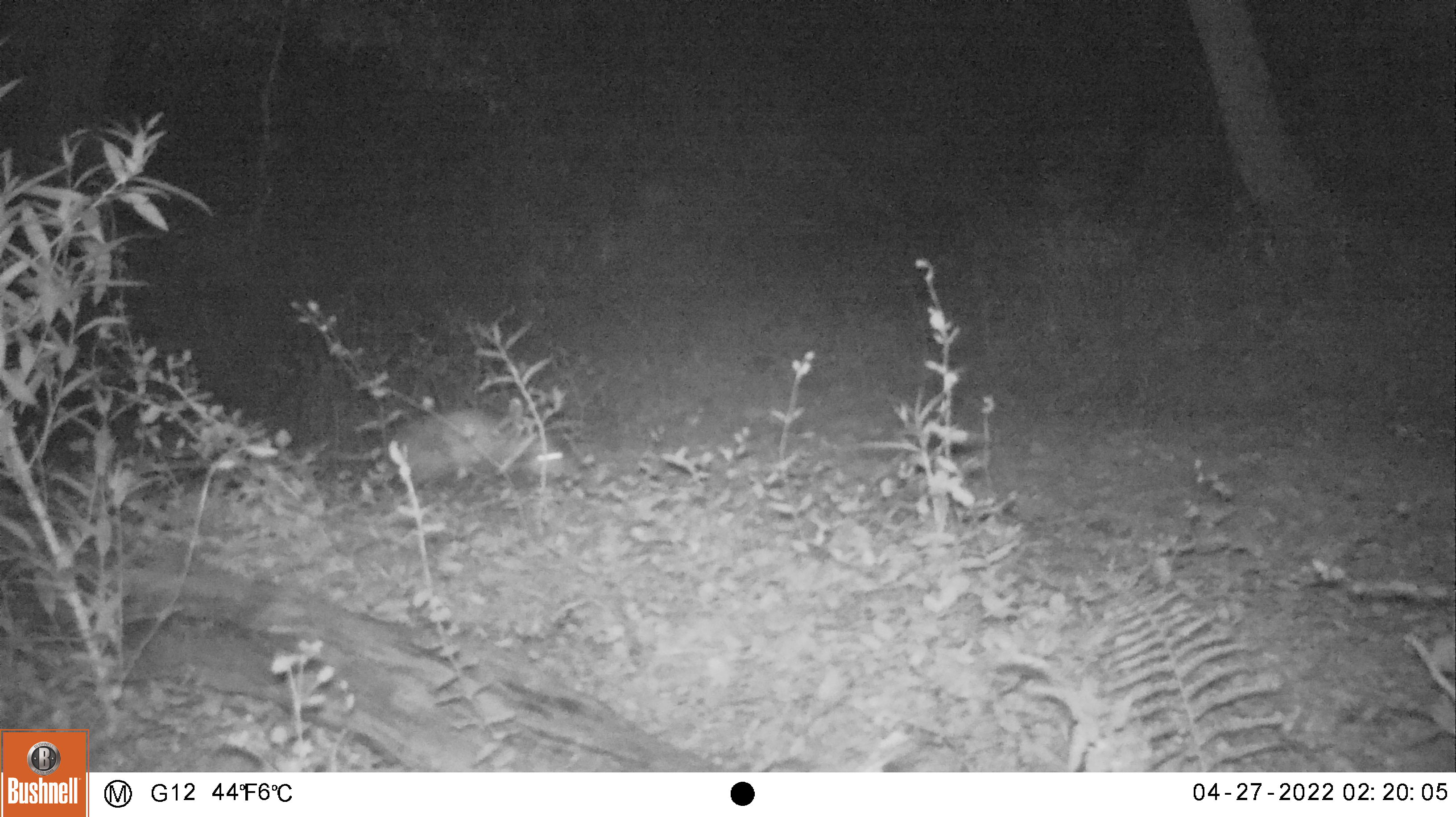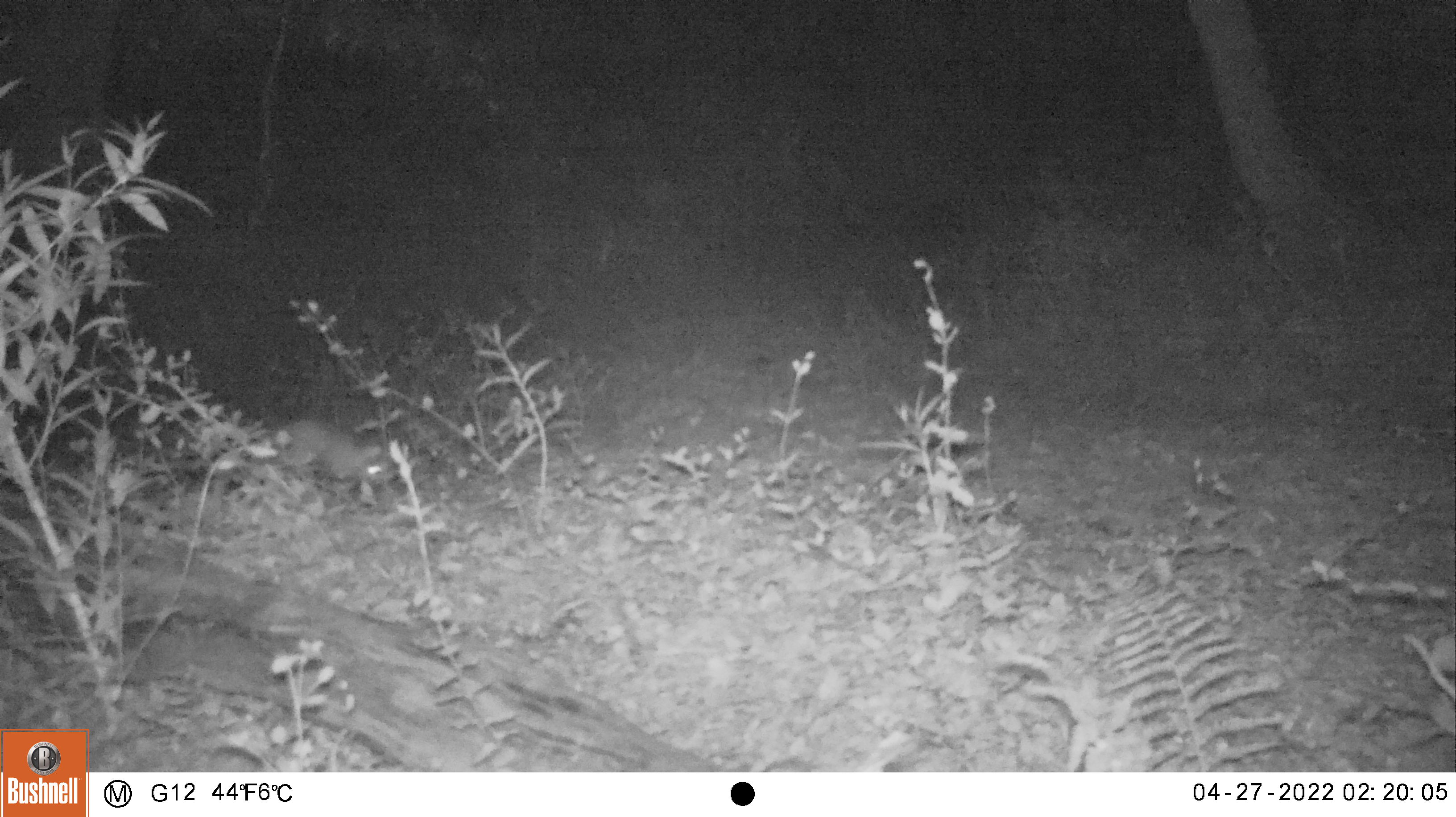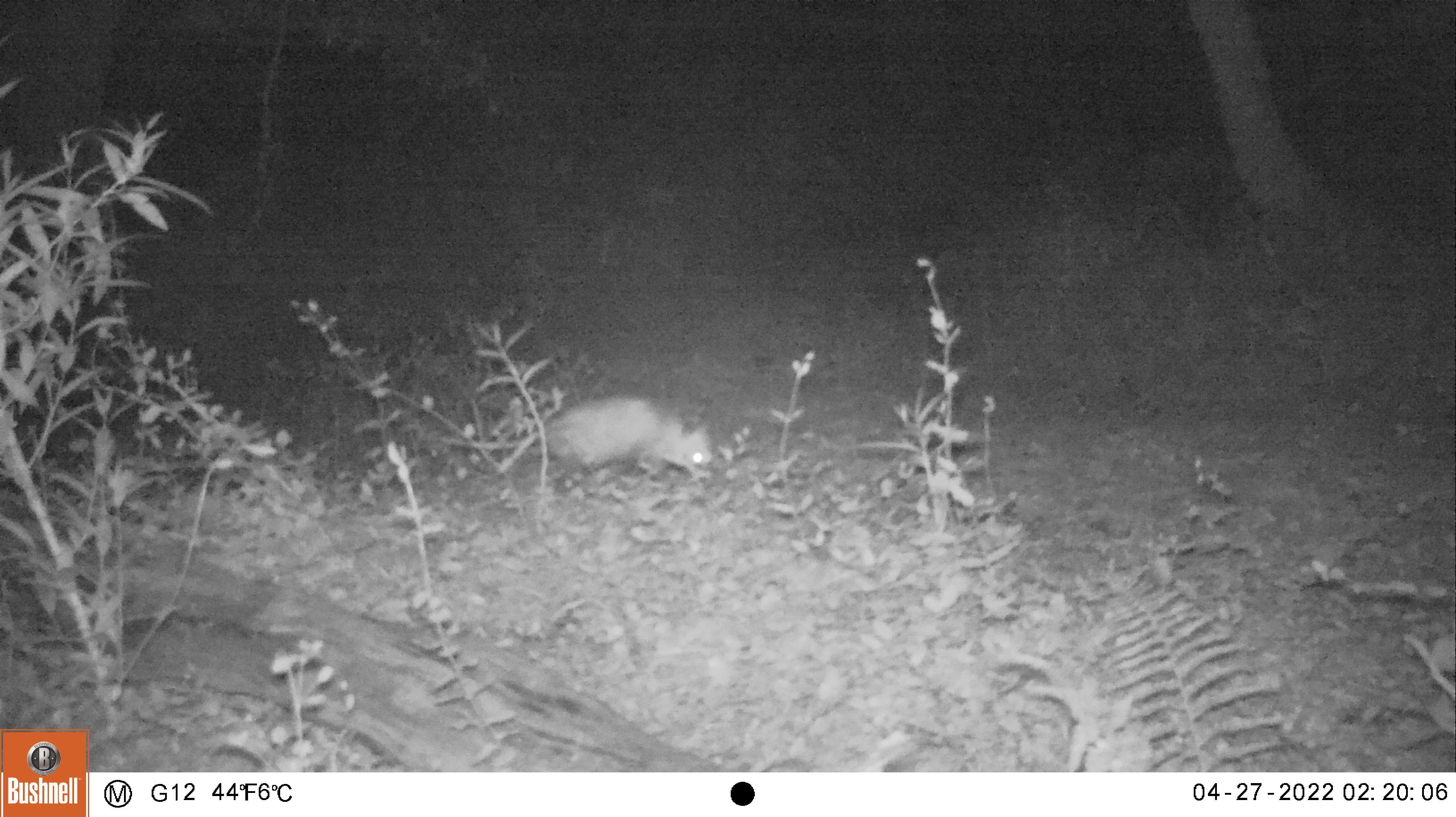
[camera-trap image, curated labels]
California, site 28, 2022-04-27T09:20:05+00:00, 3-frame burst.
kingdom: Animalia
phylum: Chordata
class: Mammalia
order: Didelphimorphia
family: Didelphidae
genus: Didelphis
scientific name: Didelphis virginiana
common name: virginia opossum